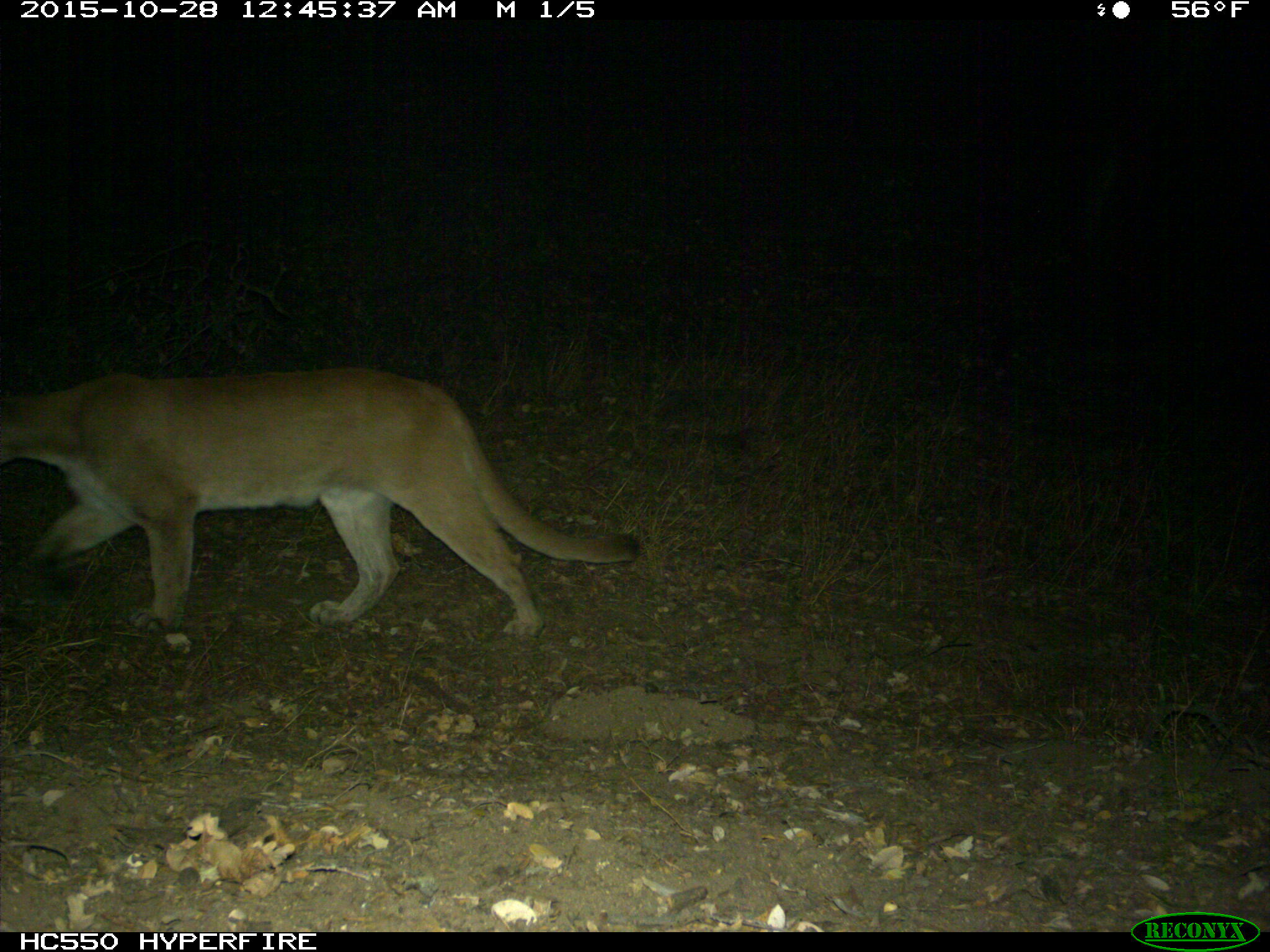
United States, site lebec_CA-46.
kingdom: Animalia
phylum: Chordata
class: Mammalia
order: Carnivora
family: Felidae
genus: Puma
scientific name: Puma concolor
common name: mountain lion